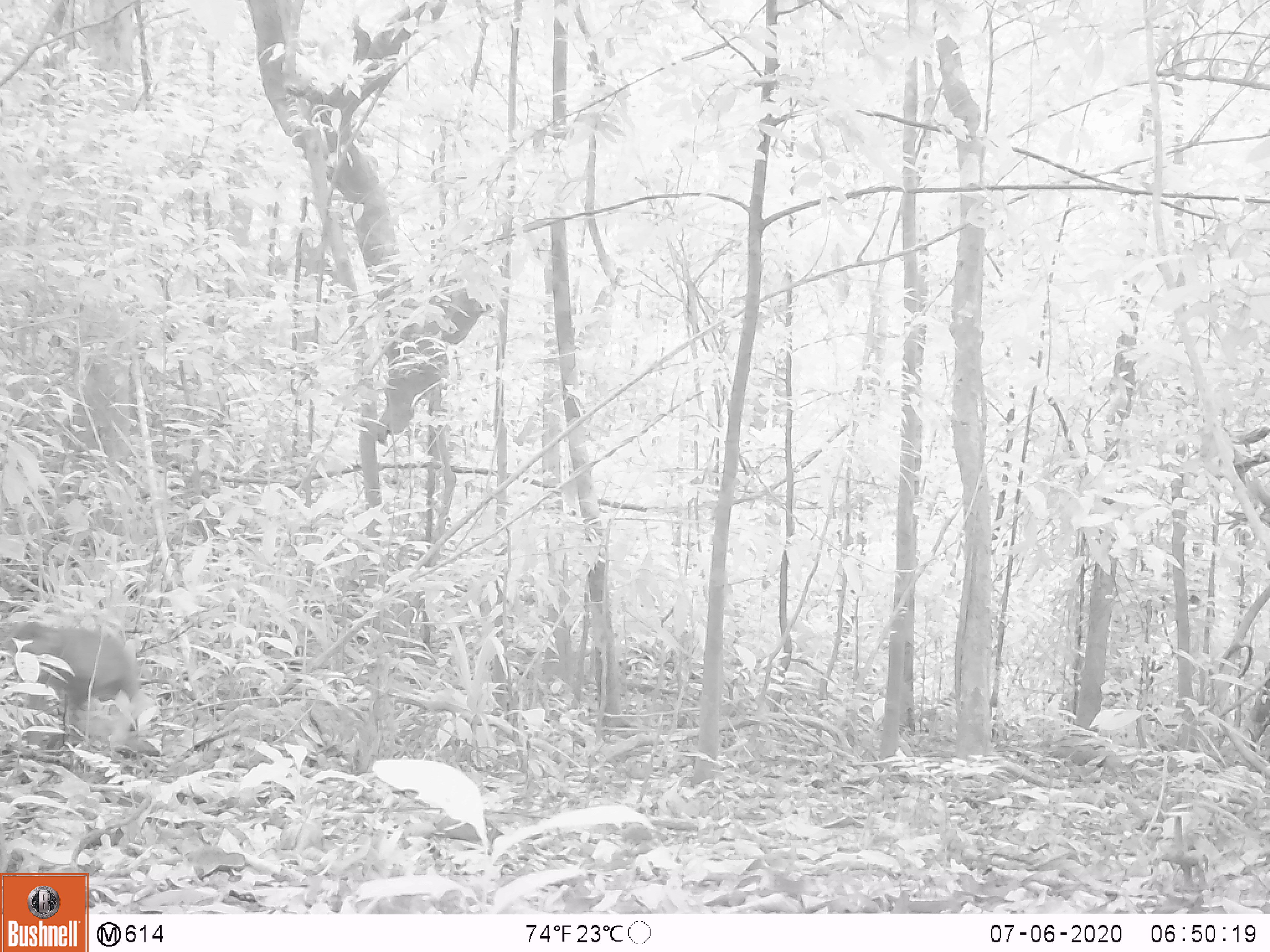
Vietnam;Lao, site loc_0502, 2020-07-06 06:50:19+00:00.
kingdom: Animalia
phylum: Chordata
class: Mammalia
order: Primates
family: Cercopithecidae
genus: Macaca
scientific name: Macaca arctoides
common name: stump-tailed macaque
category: stump tailed macaque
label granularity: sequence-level